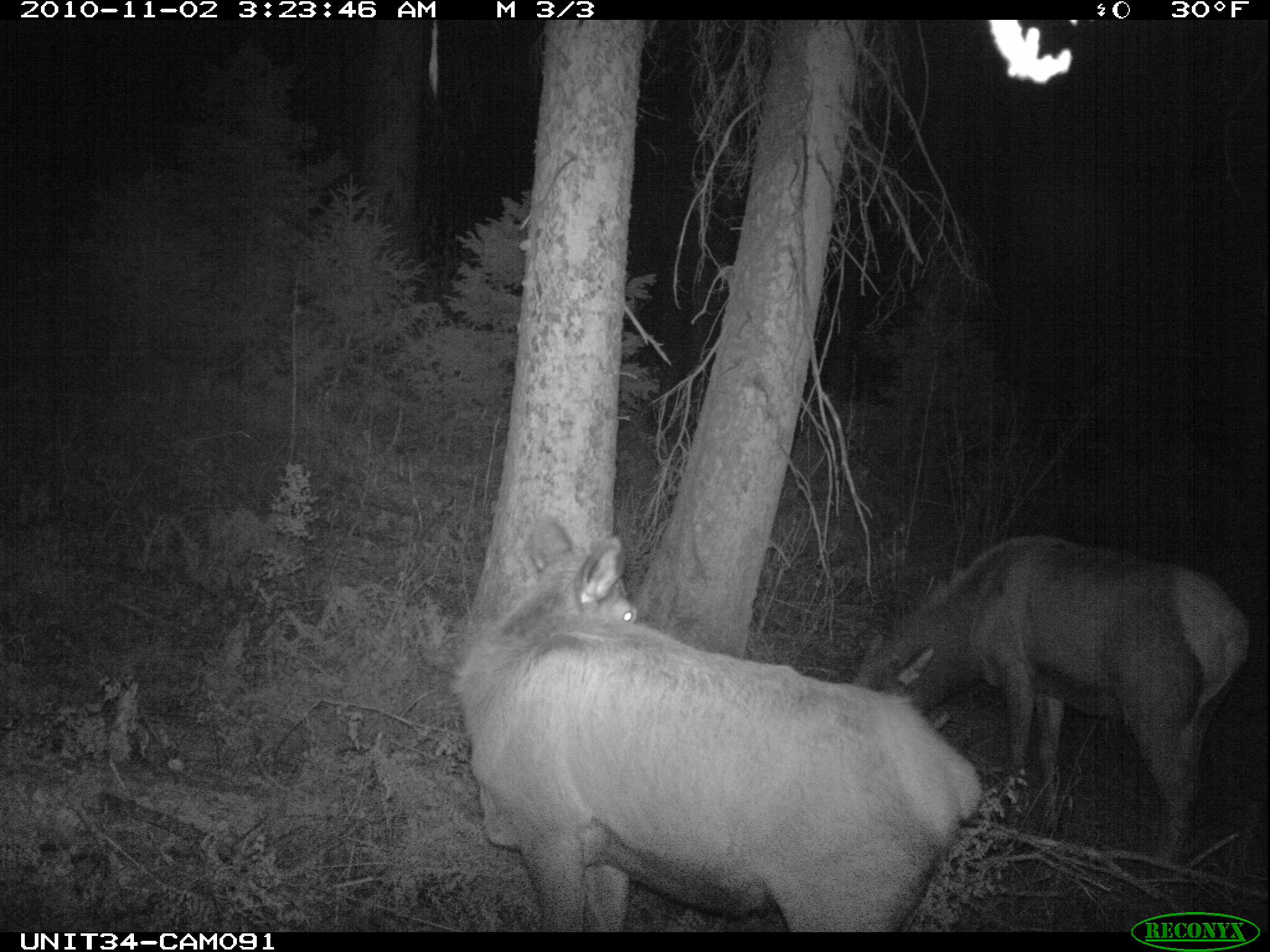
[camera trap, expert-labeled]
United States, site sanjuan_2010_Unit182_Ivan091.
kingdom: Animalia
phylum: Chordata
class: Mammalia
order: Artiodactyla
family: Cervidae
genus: Cervus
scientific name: Cervus elaphus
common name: red deer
Cervus elaphus (red deer).